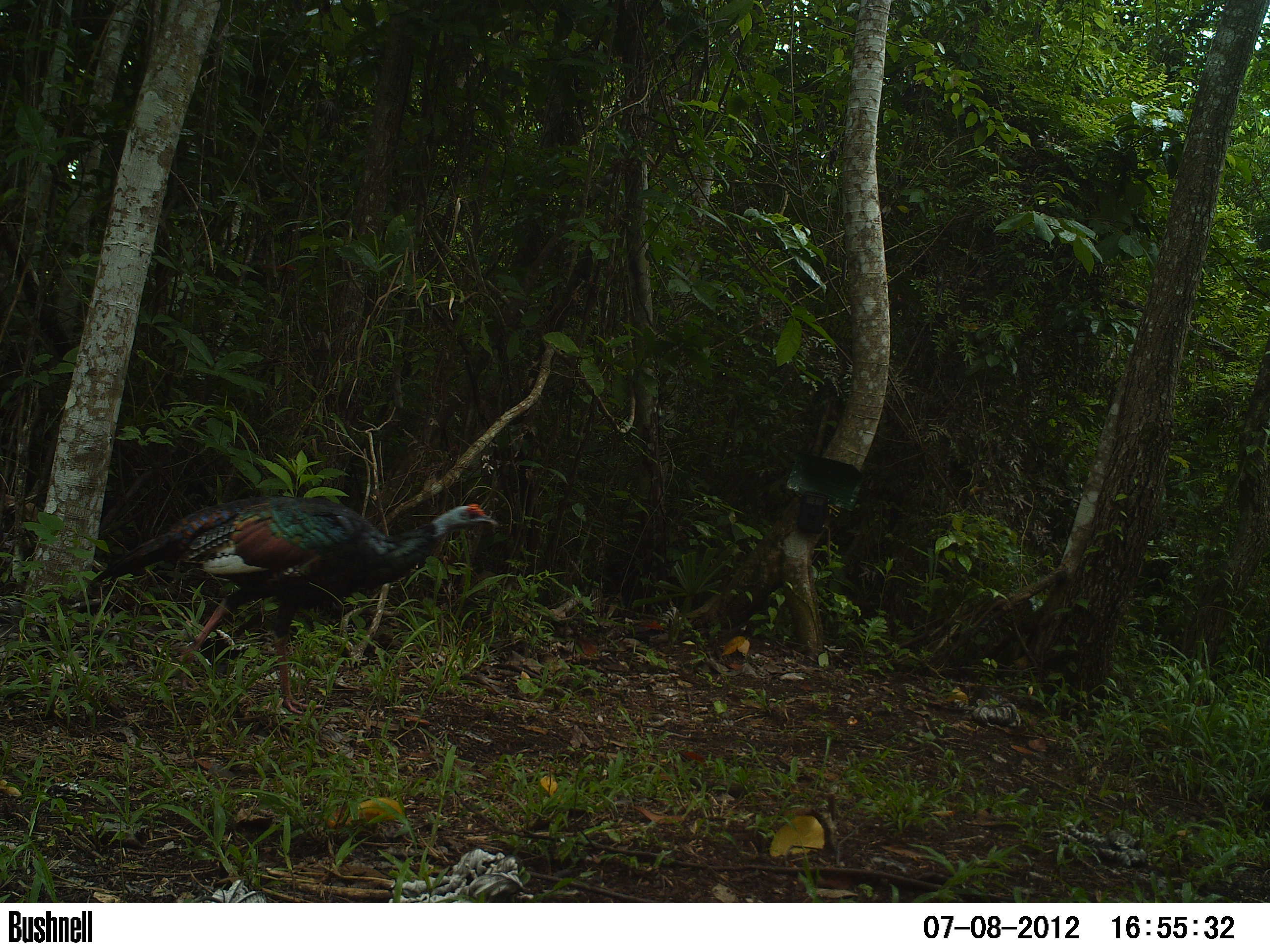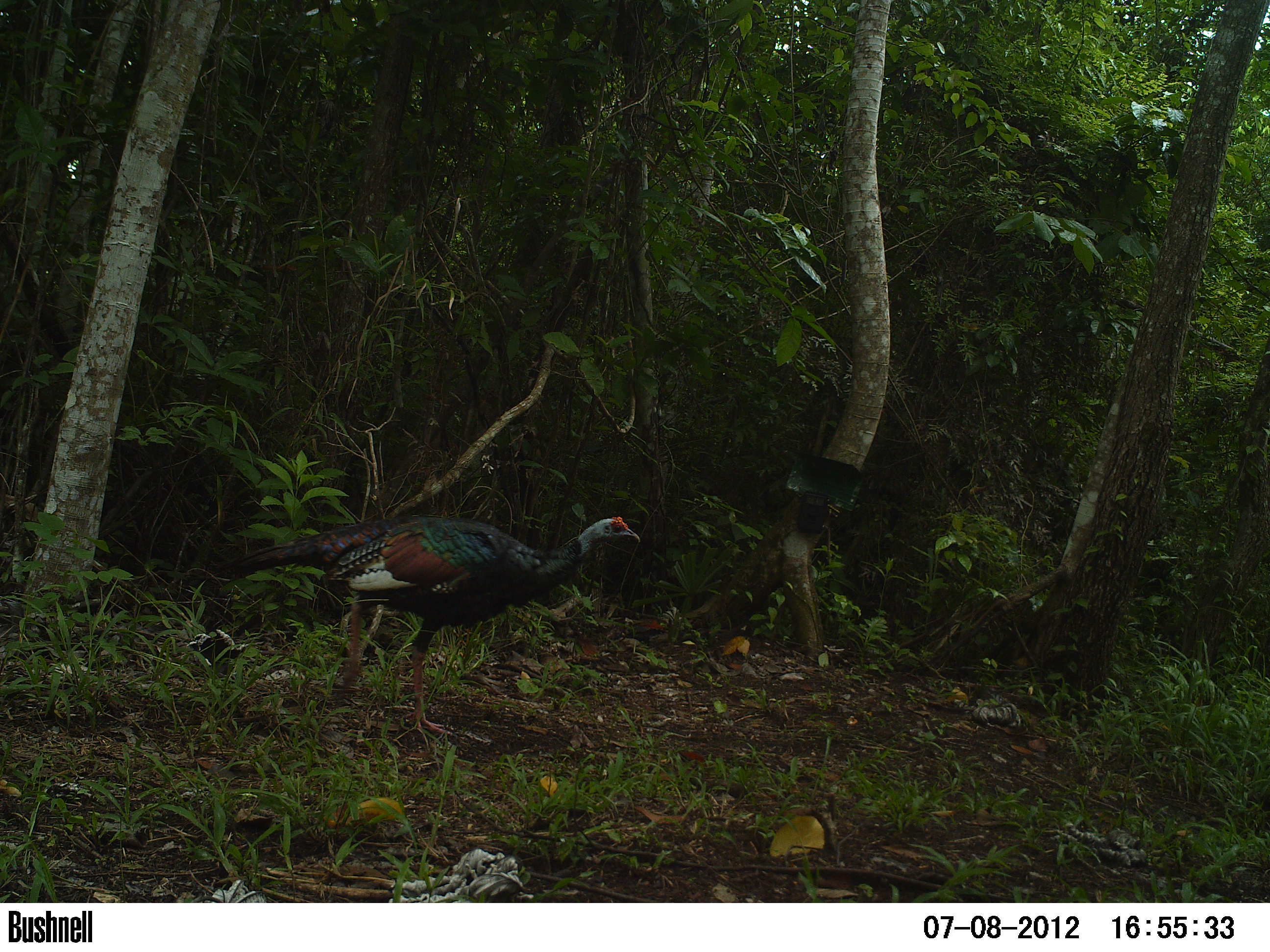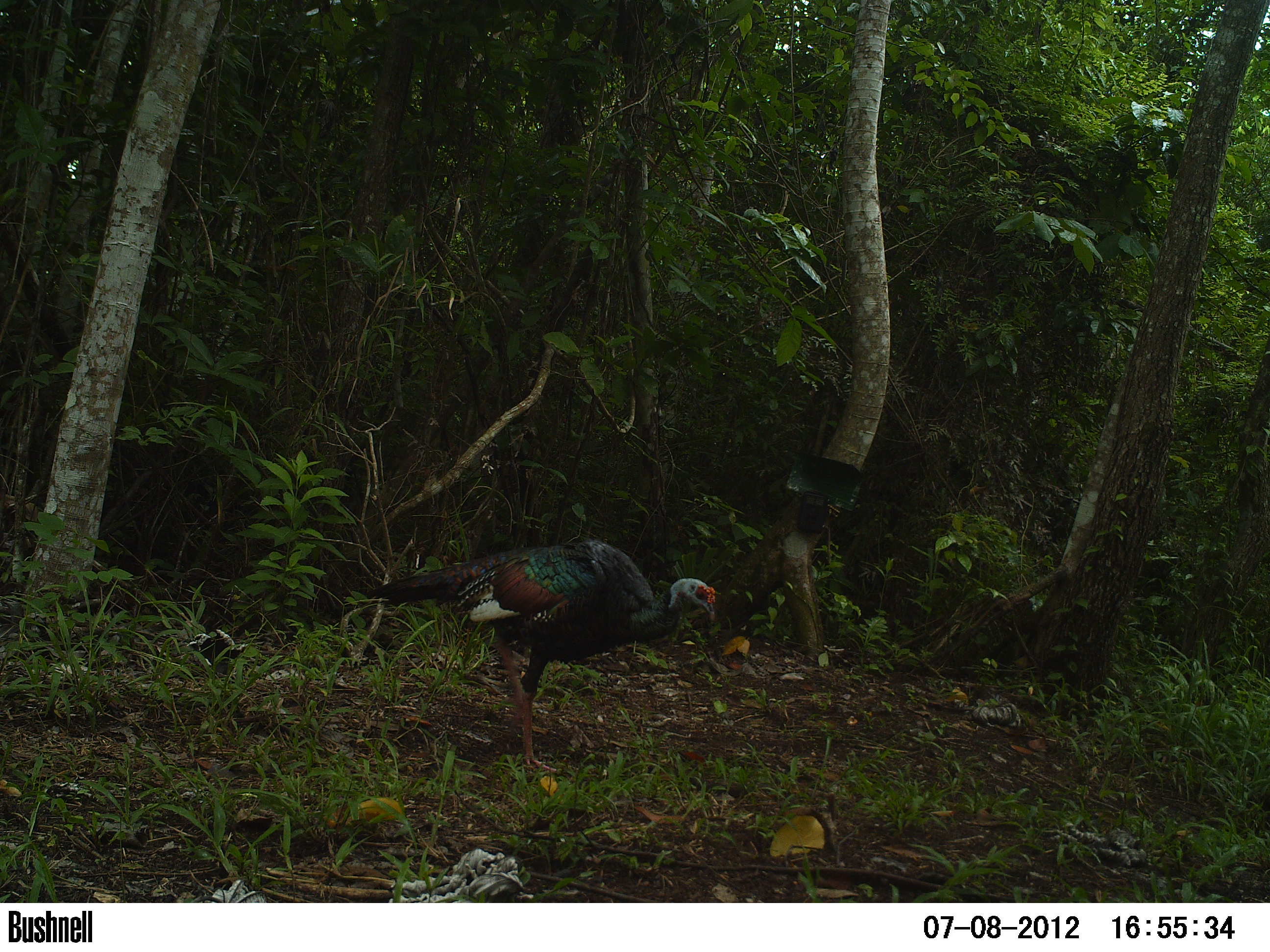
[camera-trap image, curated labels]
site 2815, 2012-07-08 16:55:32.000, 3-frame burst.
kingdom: Animalia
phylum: Chordata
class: Aves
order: Galliformes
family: Phasianidae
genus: Meleagris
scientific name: Meleagris ocellata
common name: ocellated turkey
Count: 1.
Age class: adult.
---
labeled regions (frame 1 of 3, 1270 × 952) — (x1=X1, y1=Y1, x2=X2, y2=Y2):
meleagris ocellata: (x1=88, y1=493, x2=499, y2=713)